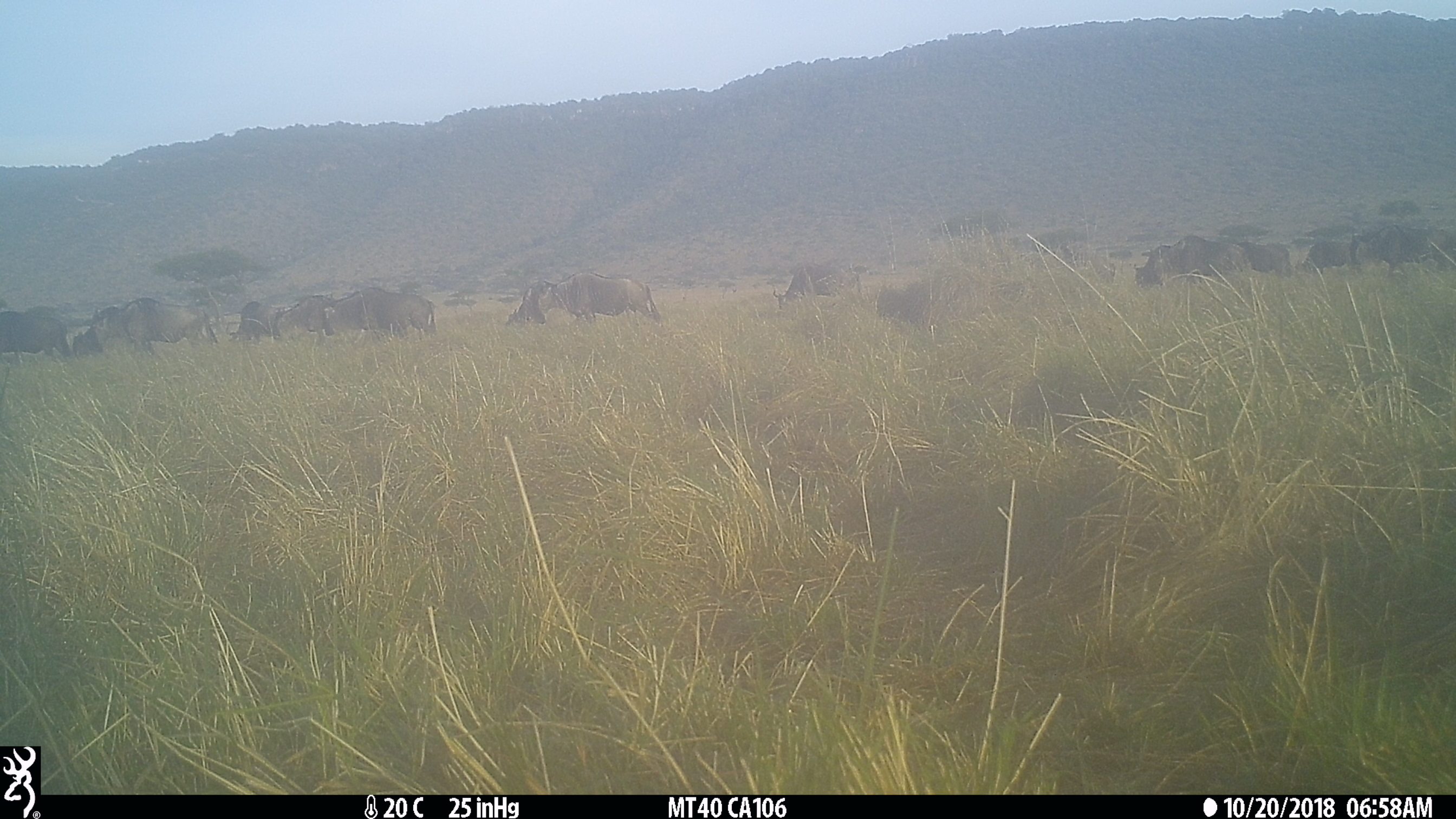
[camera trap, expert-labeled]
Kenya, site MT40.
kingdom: Animalia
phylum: Chordata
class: Mammalia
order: Artiodactyla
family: Bovidae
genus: Connochaetes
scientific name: Connochaetes taurinus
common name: blue wildebeest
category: wildebeest